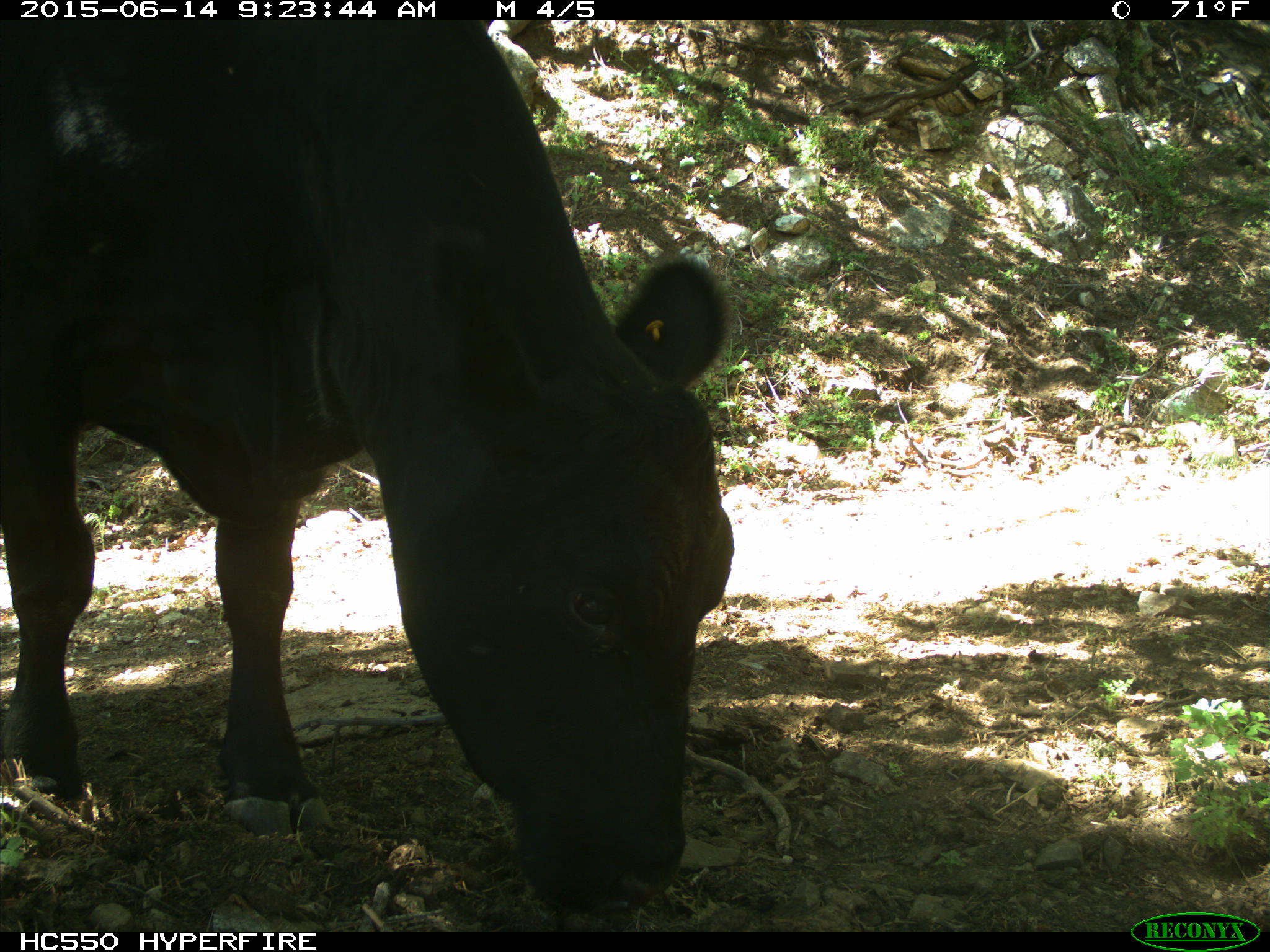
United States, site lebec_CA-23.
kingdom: Animalia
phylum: Chordata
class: Mammalia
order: Artiodactyla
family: Bovidae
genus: Bos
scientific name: Bos taurus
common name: domestic cow